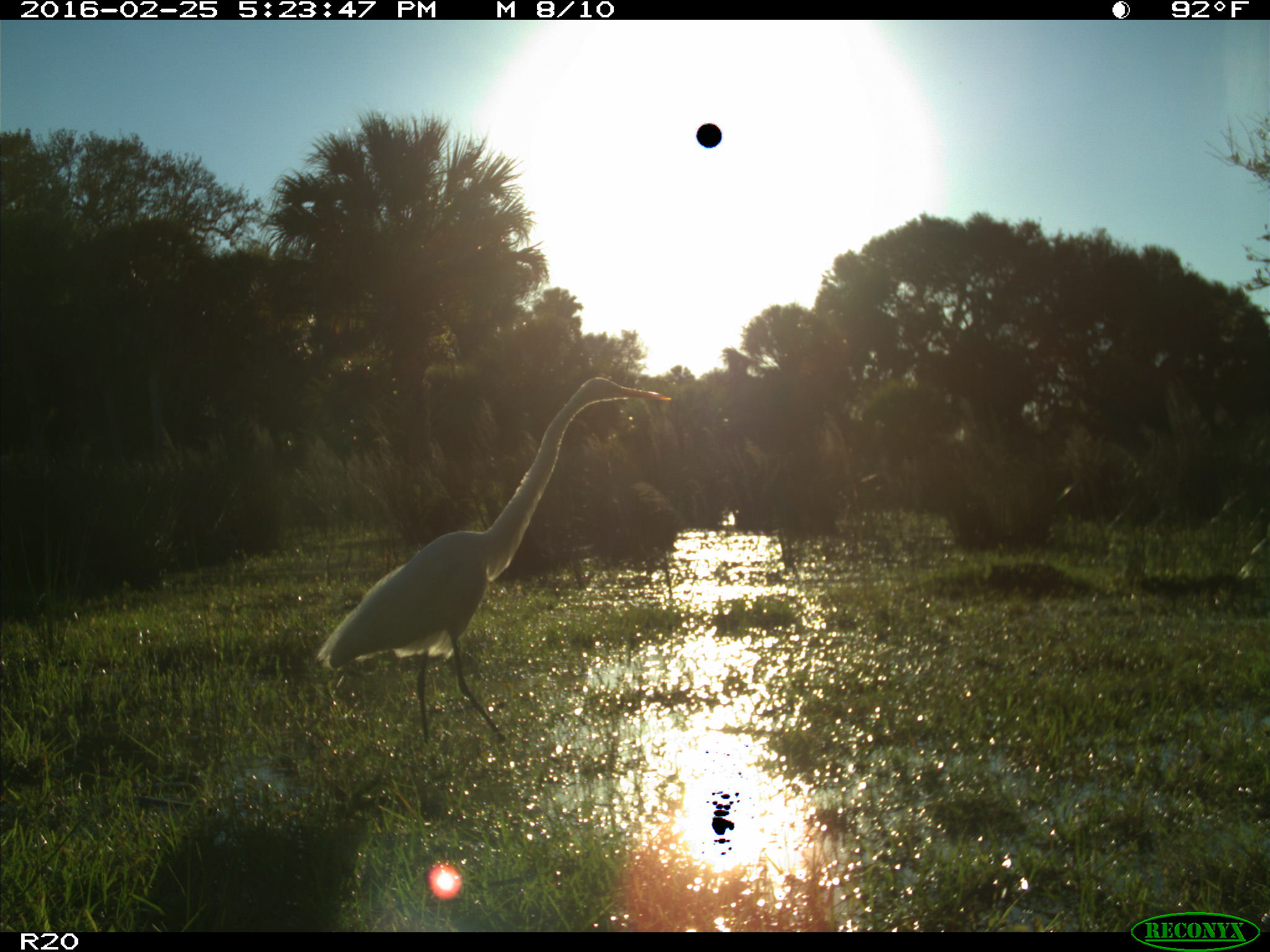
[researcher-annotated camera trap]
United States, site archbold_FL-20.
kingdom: Animalia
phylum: Chordata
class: Aves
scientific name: Aves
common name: birds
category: unidentified bird